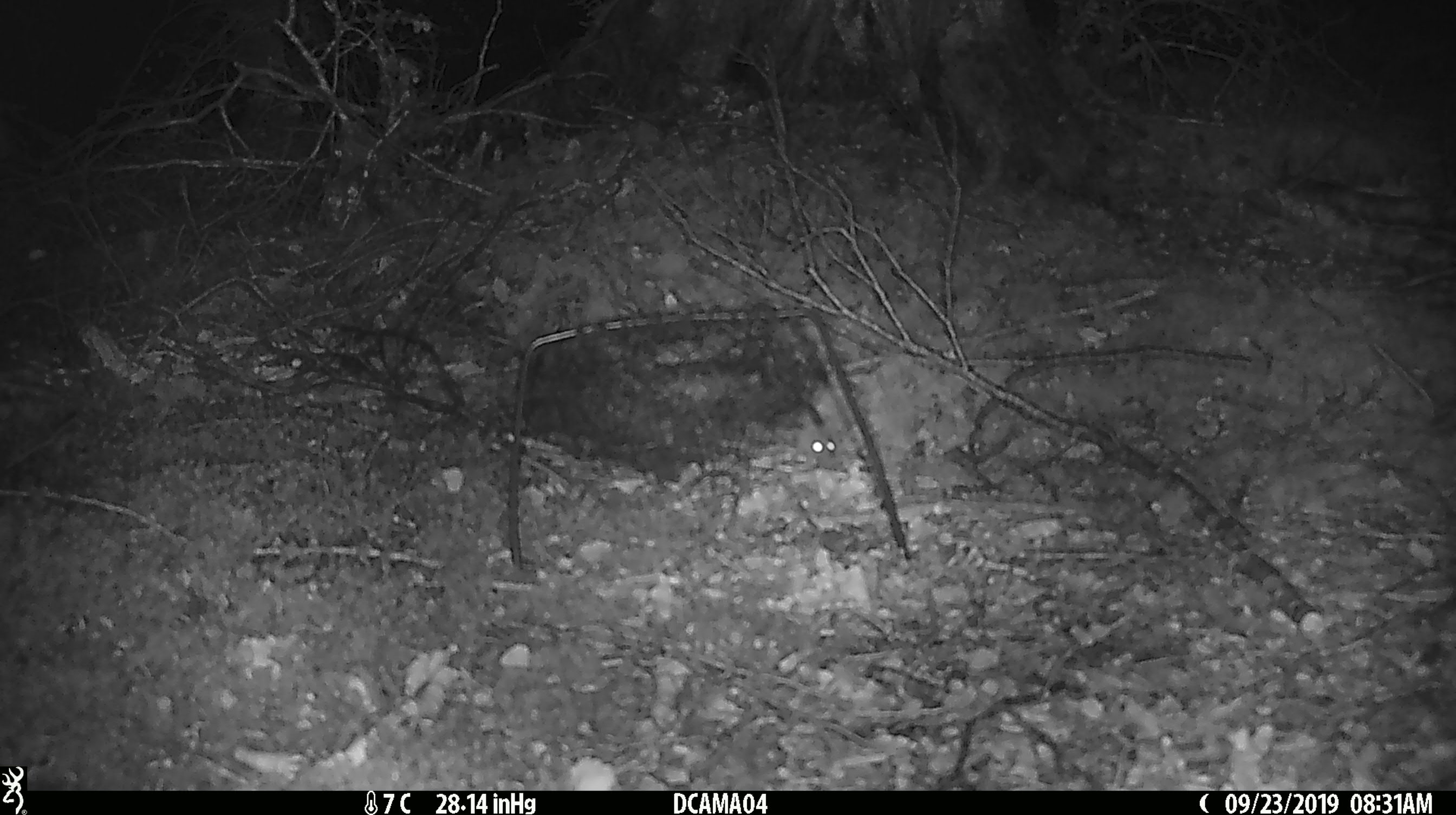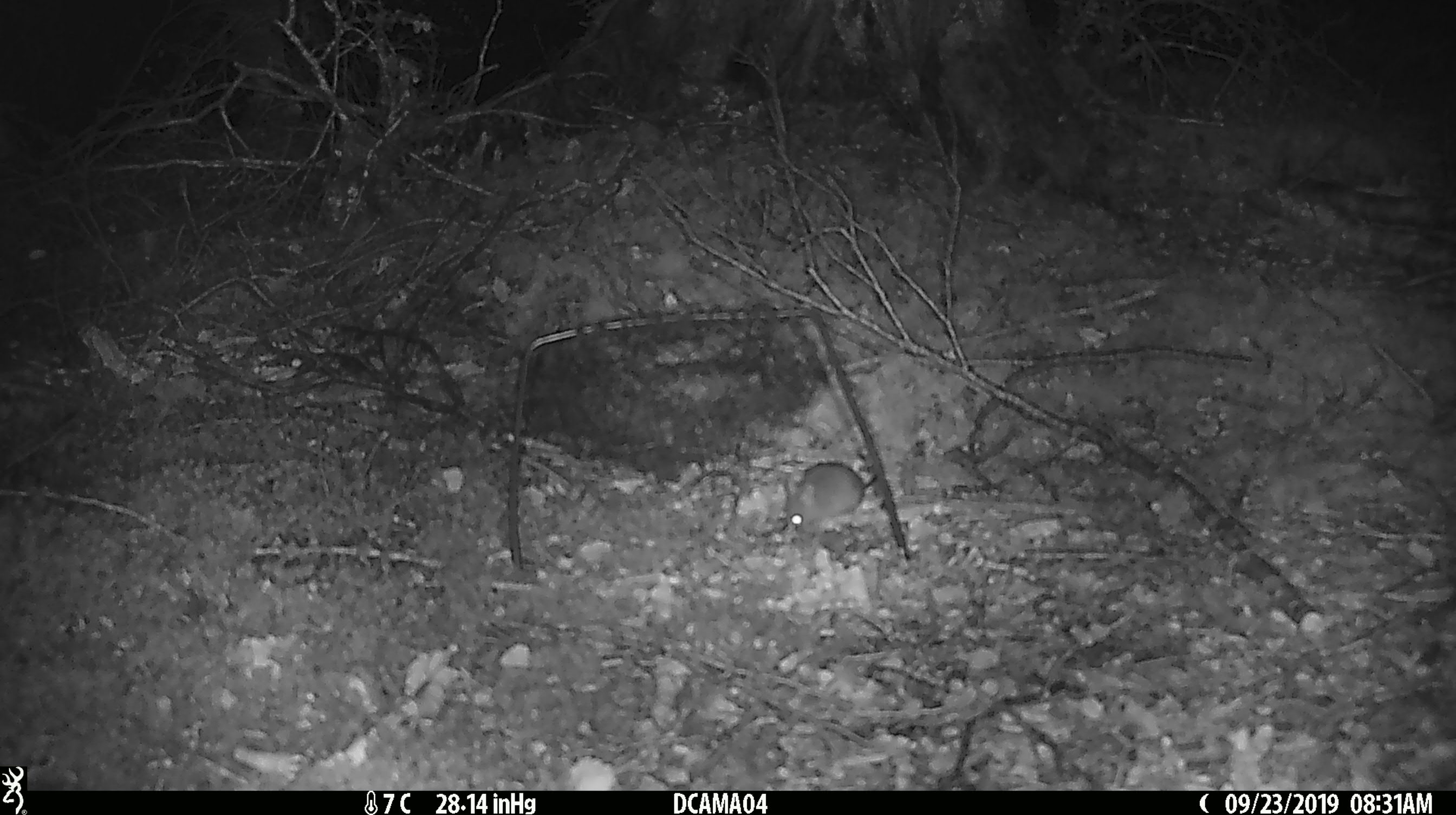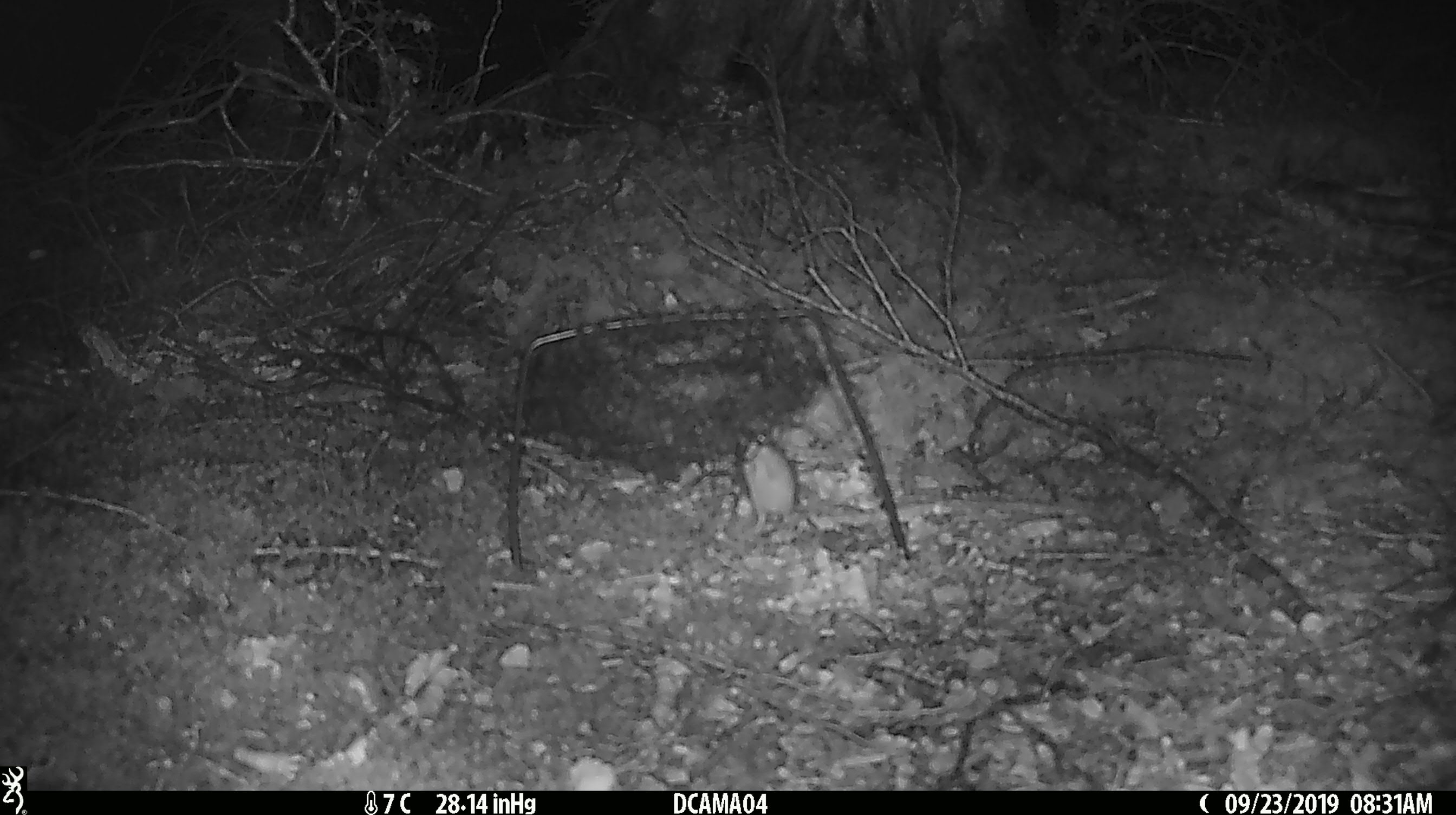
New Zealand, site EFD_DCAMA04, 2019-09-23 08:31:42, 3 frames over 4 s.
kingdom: Animalia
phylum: Chordata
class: Mammalia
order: Rodentia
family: Muridae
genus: Mus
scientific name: Mus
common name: mouse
Mouse (Mus).